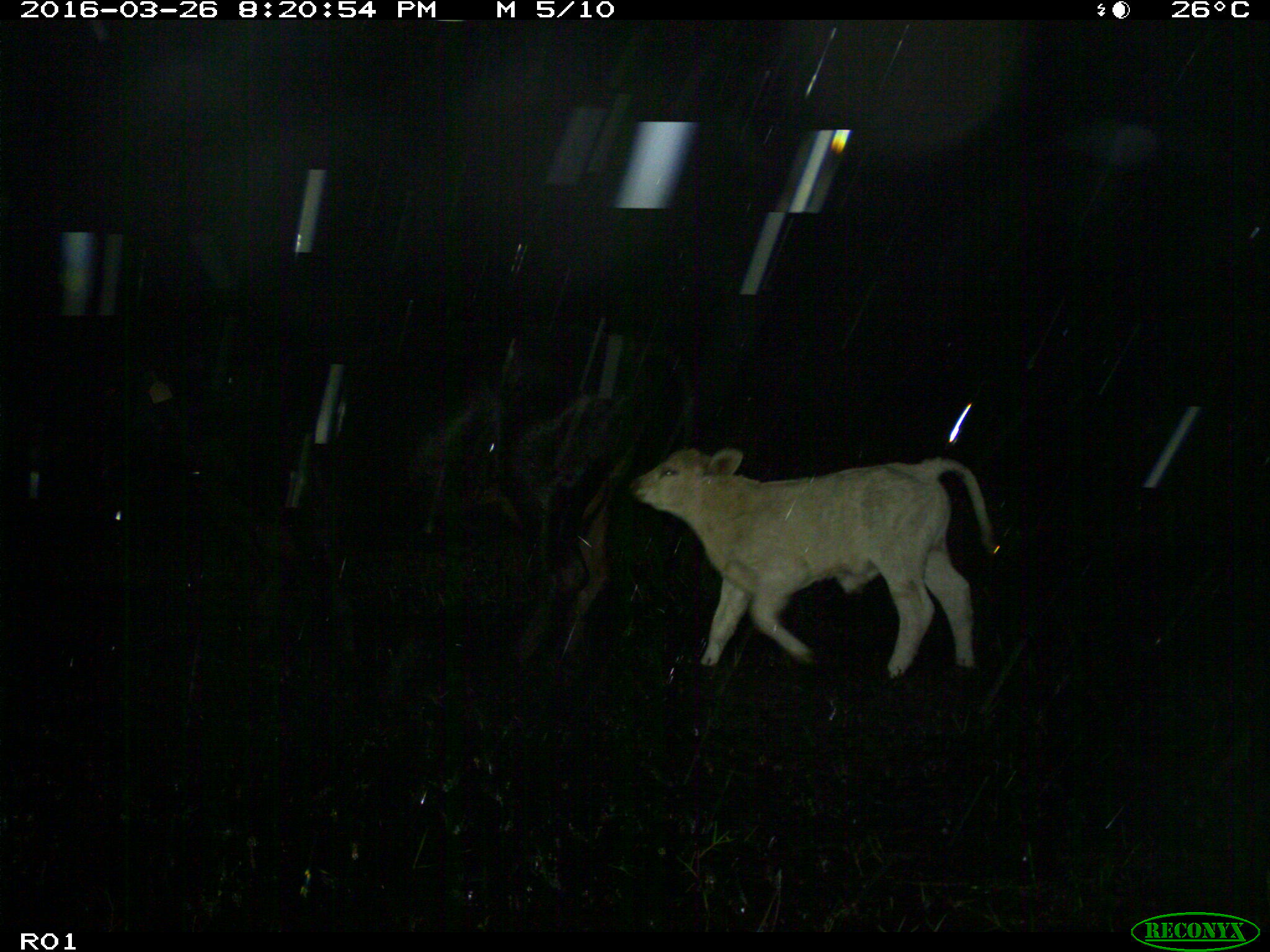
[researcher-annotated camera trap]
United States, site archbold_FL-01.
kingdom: Animalia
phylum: Chordata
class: Mammalia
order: Artiodactyla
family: Bovidae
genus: Bos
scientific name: Bos taurus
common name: domestic cow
Bos taurus (domestic cow).